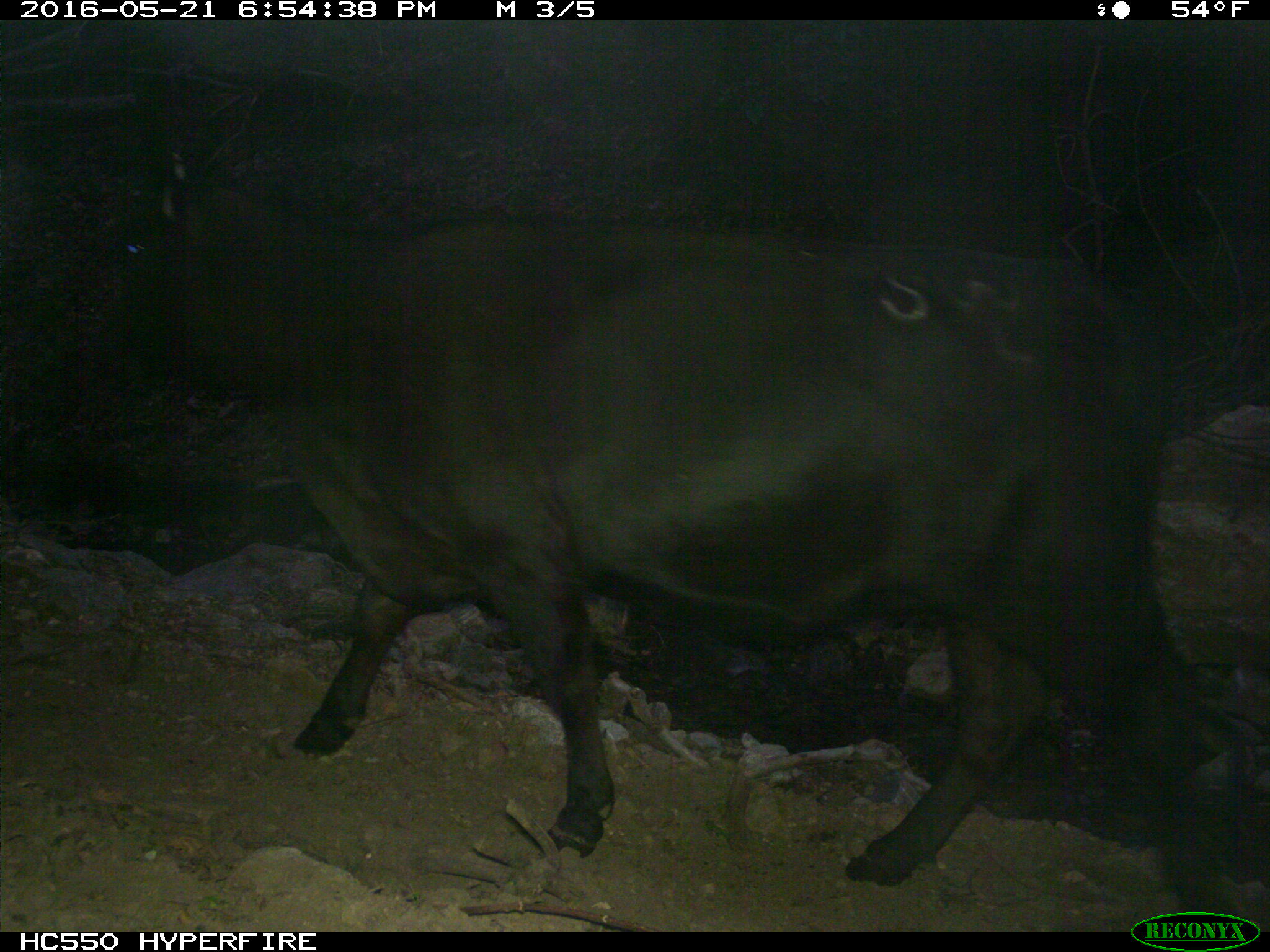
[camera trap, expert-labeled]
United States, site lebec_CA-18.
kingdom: Animalia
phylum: Chordata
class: Mammalia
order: Artiodactyla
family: Bovidae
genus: Bos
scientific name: Bos taurus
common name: domestic cow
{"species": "Bos taurus (domestic cow)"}